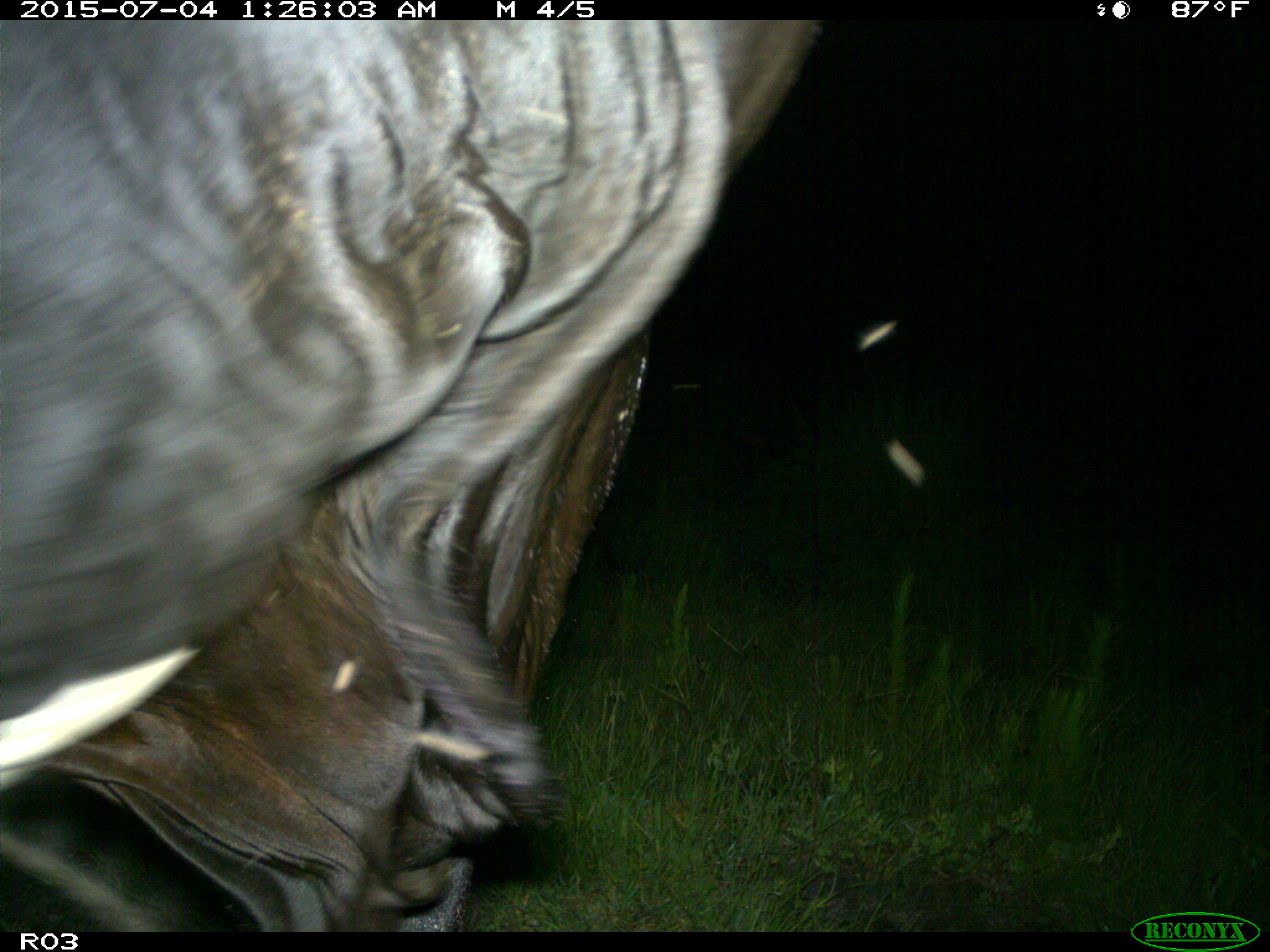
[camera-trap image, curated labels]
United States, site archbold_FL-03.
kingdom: Animalia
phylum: Chordata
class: Mammalia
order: Artiodactyla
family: Bovidae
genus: Bos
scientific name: Bos taurus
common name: domestic cow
Bos taurus (domestic cow).